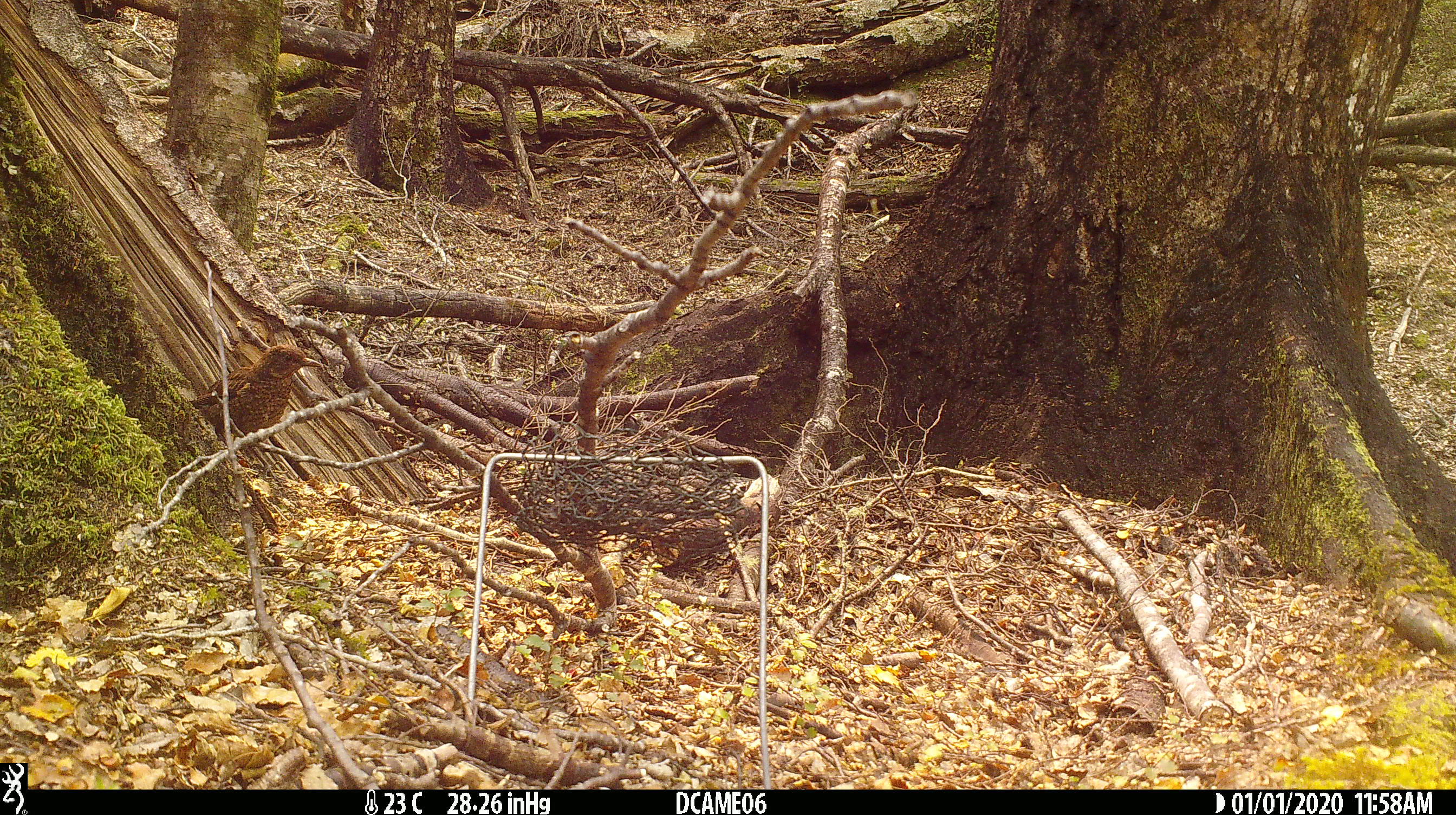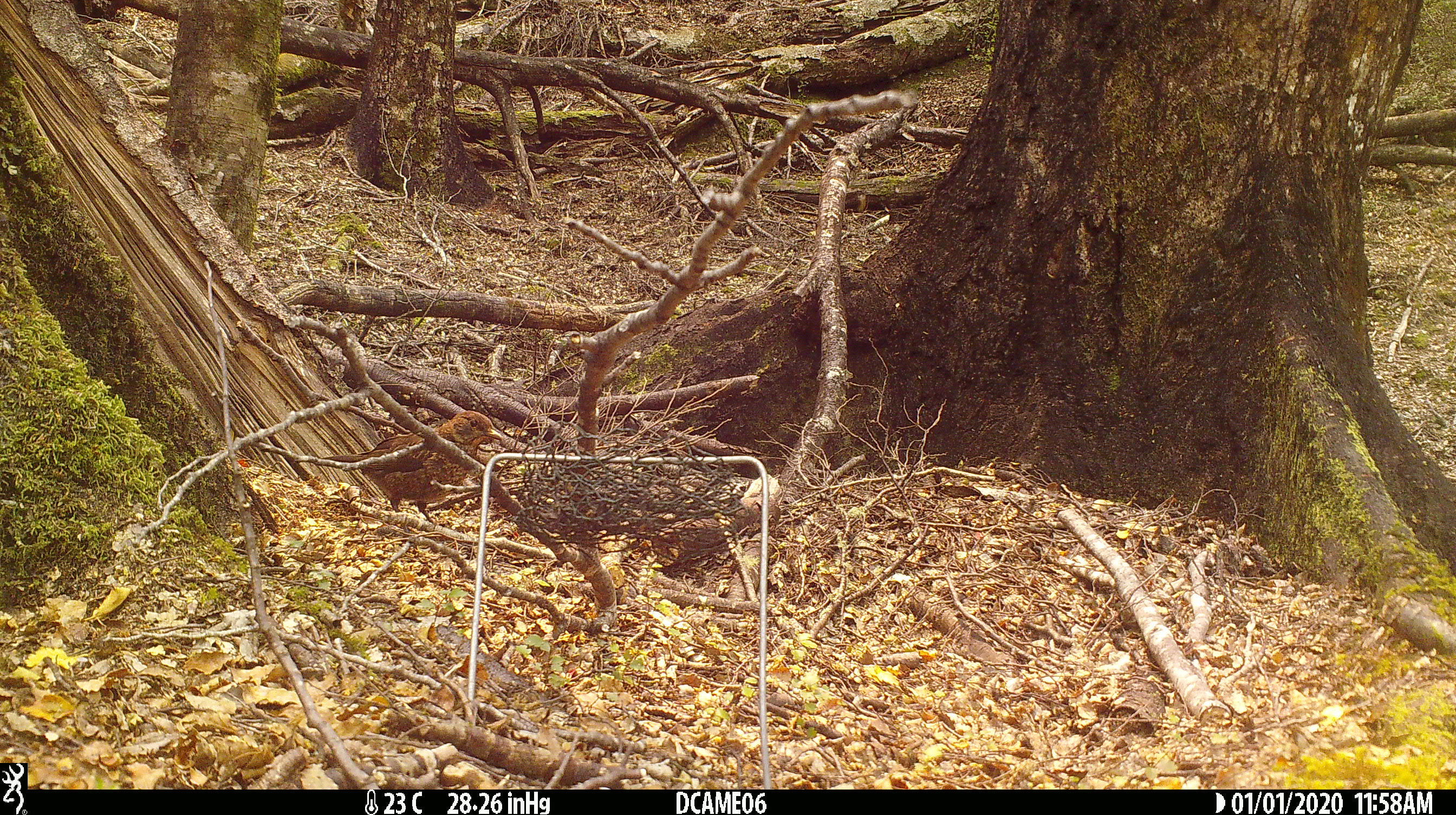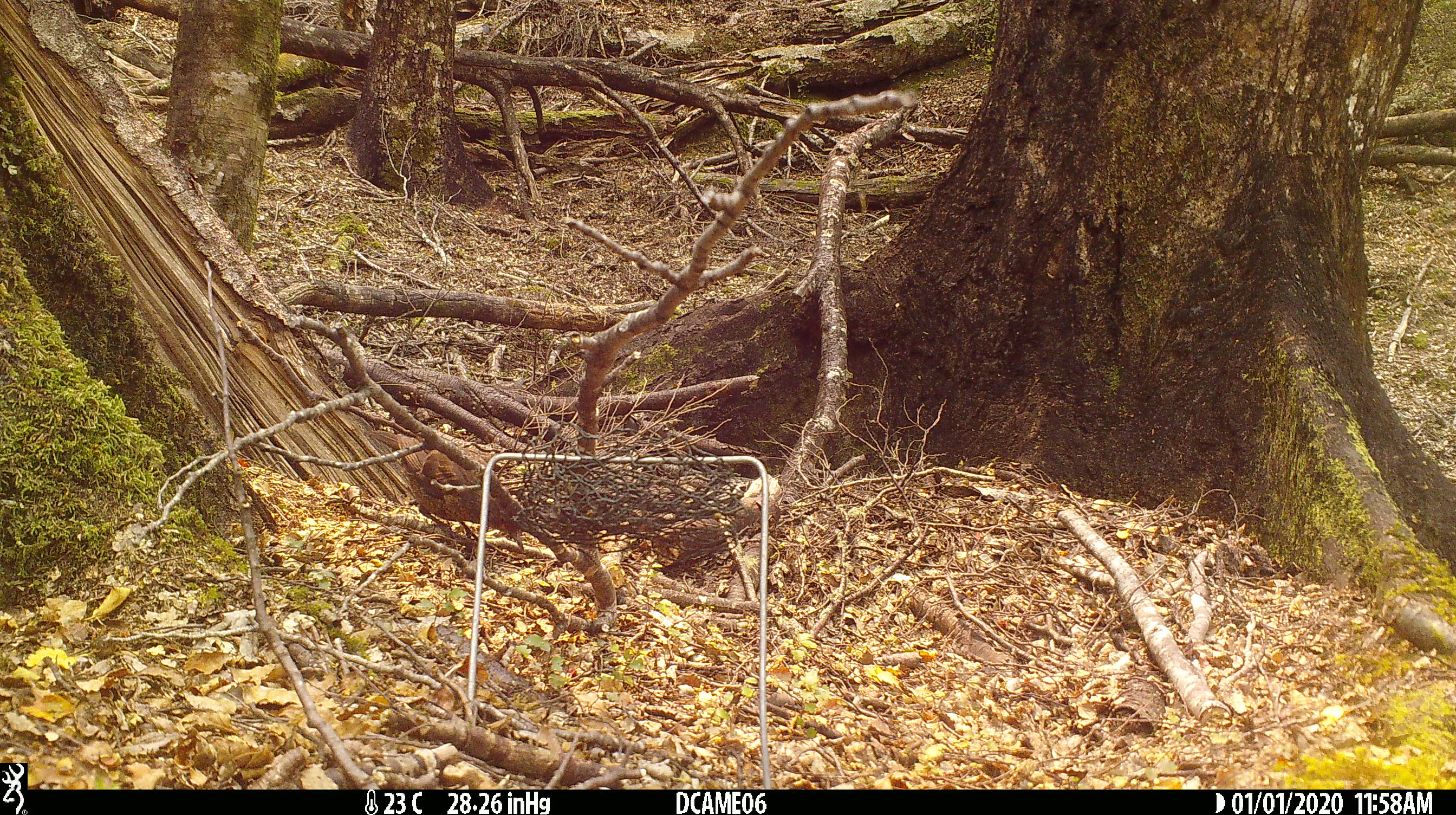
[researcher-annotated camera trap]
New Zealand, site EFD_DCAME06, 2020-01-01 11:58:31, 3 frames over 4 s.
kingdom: Animalia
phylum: Chordata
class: Aves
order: Passeriformes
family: Turdidae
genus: Turdus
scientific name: Turdus merula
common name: eurasian blackbird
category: blackbird